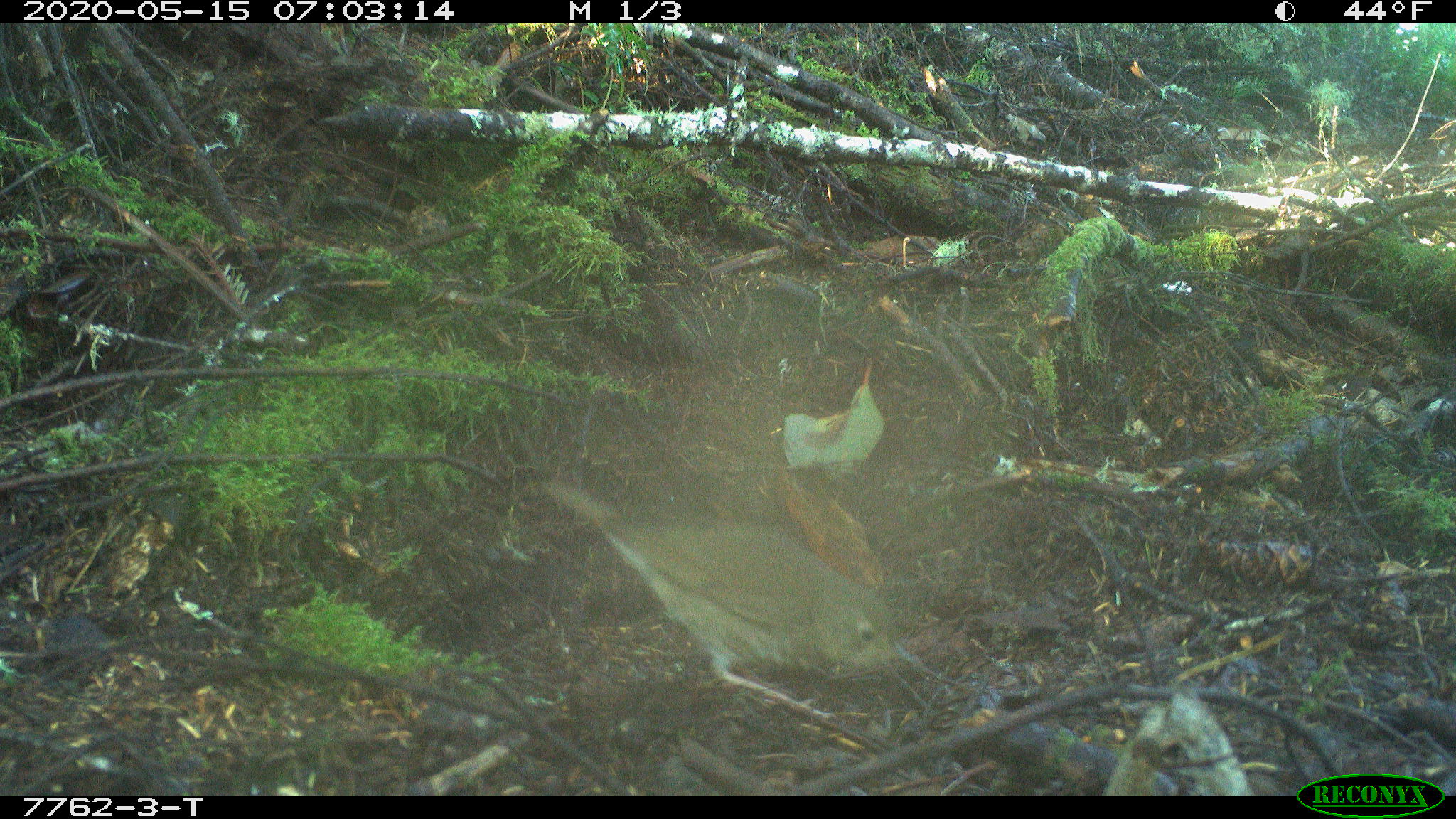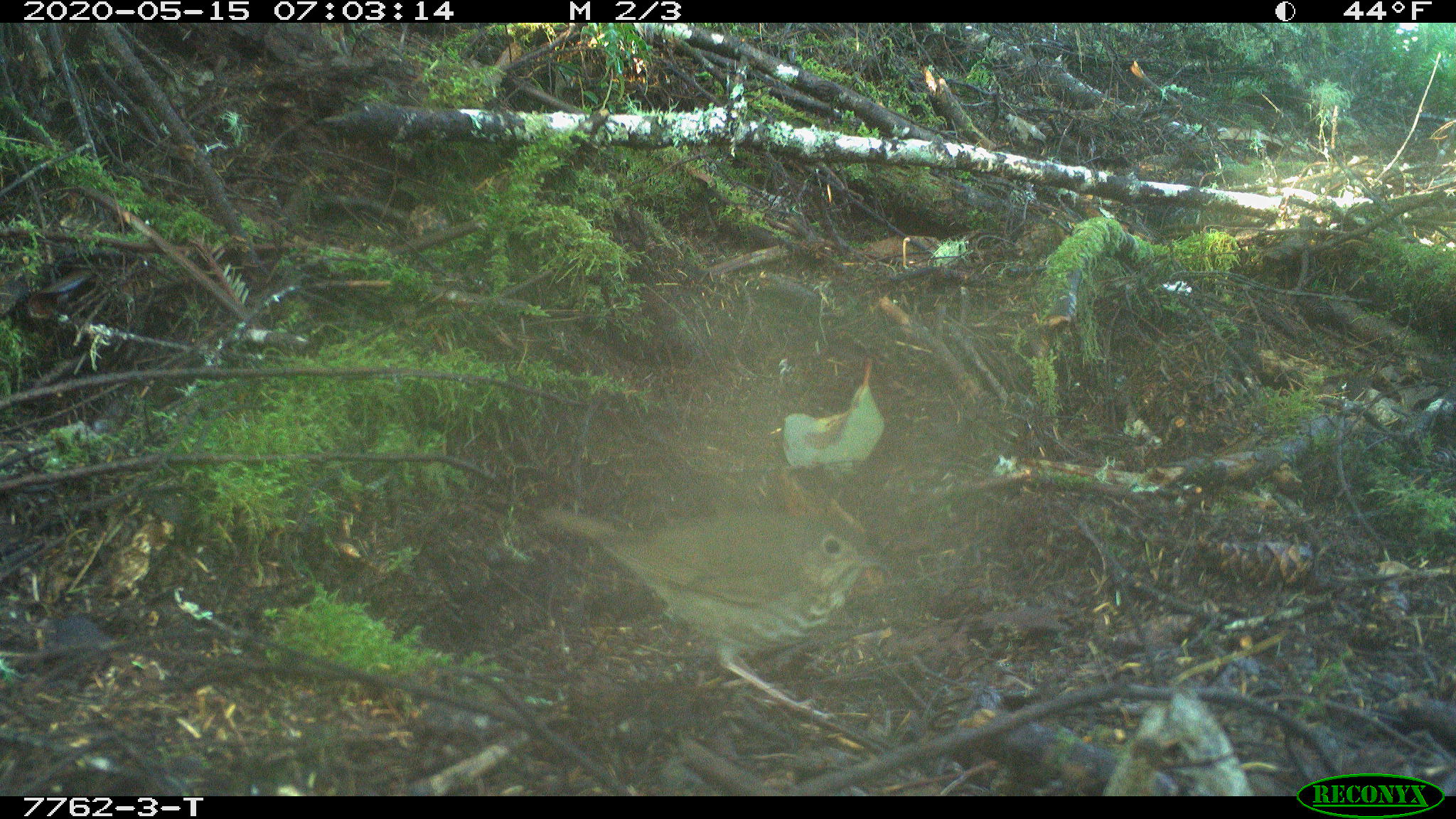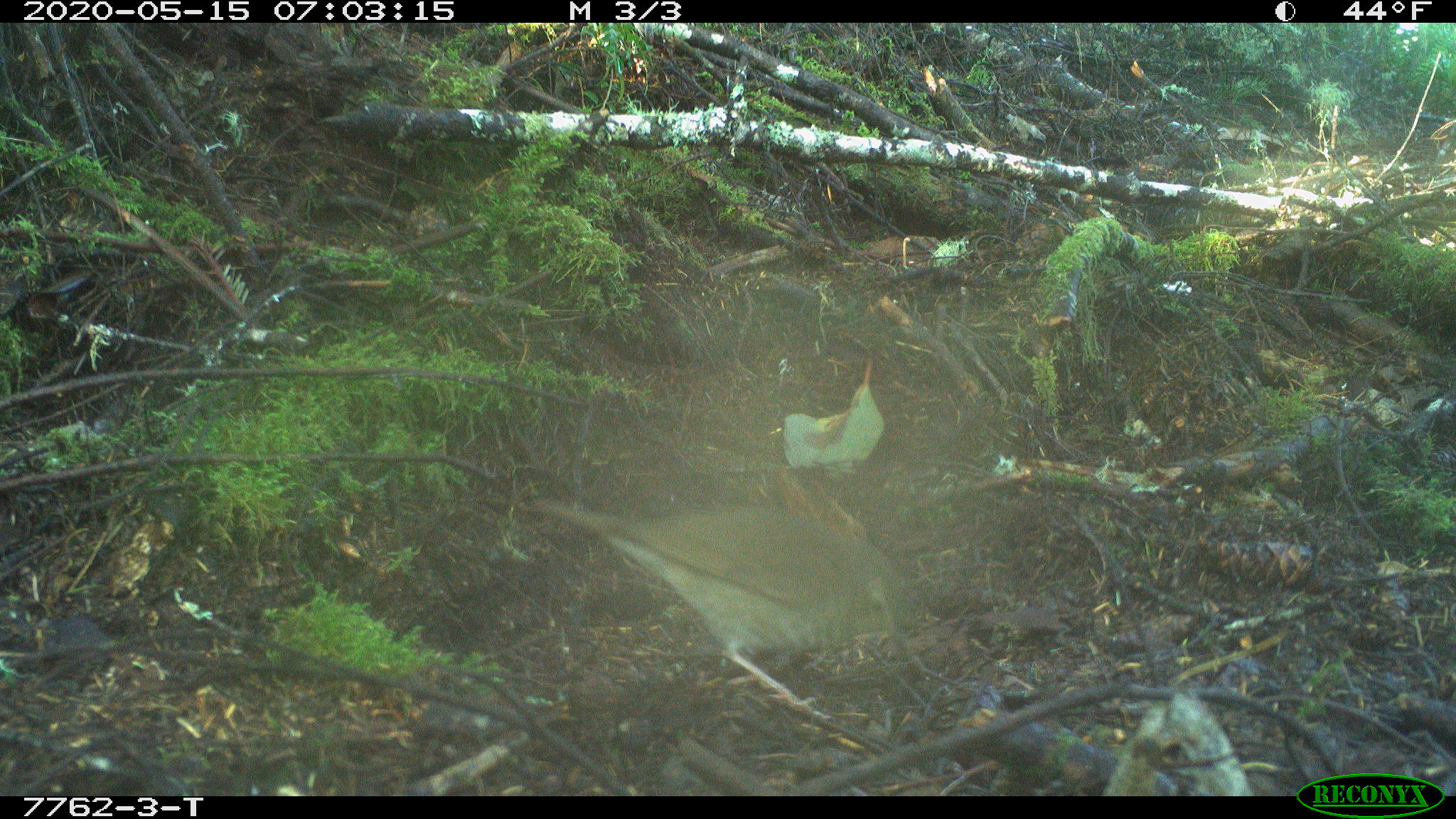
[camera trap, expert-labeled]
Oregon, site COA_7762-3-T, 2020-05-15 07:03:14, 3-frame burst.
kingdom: Animalia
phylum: Chordata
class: Aves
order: Passeriformes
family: Turdidae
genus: Catharus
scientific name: Catharus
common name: brown thrushes and nightingale-thrushes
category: catharus species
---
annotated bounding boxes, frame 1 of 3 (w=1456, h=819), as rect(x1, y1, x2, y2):
catharus species: rect(526, 461, 918, 724)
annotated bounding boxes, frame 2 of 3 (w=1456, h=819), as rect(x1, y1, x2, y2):
catharus species: rect(539, 490, 896, 732)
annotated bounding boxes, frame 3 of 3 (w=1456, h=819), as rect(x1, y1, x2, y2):
catharus species: rect(518, 486, 924, 728)